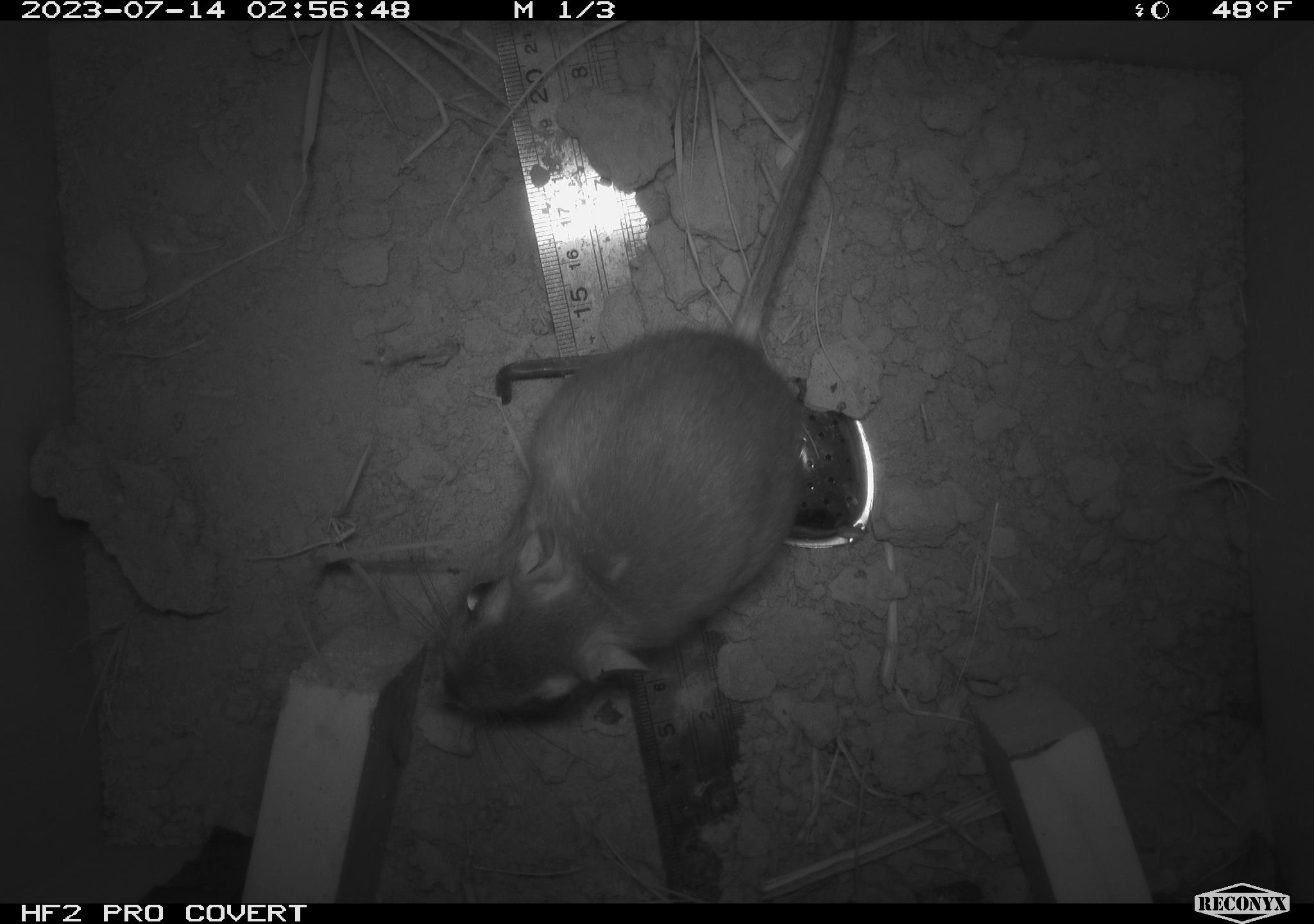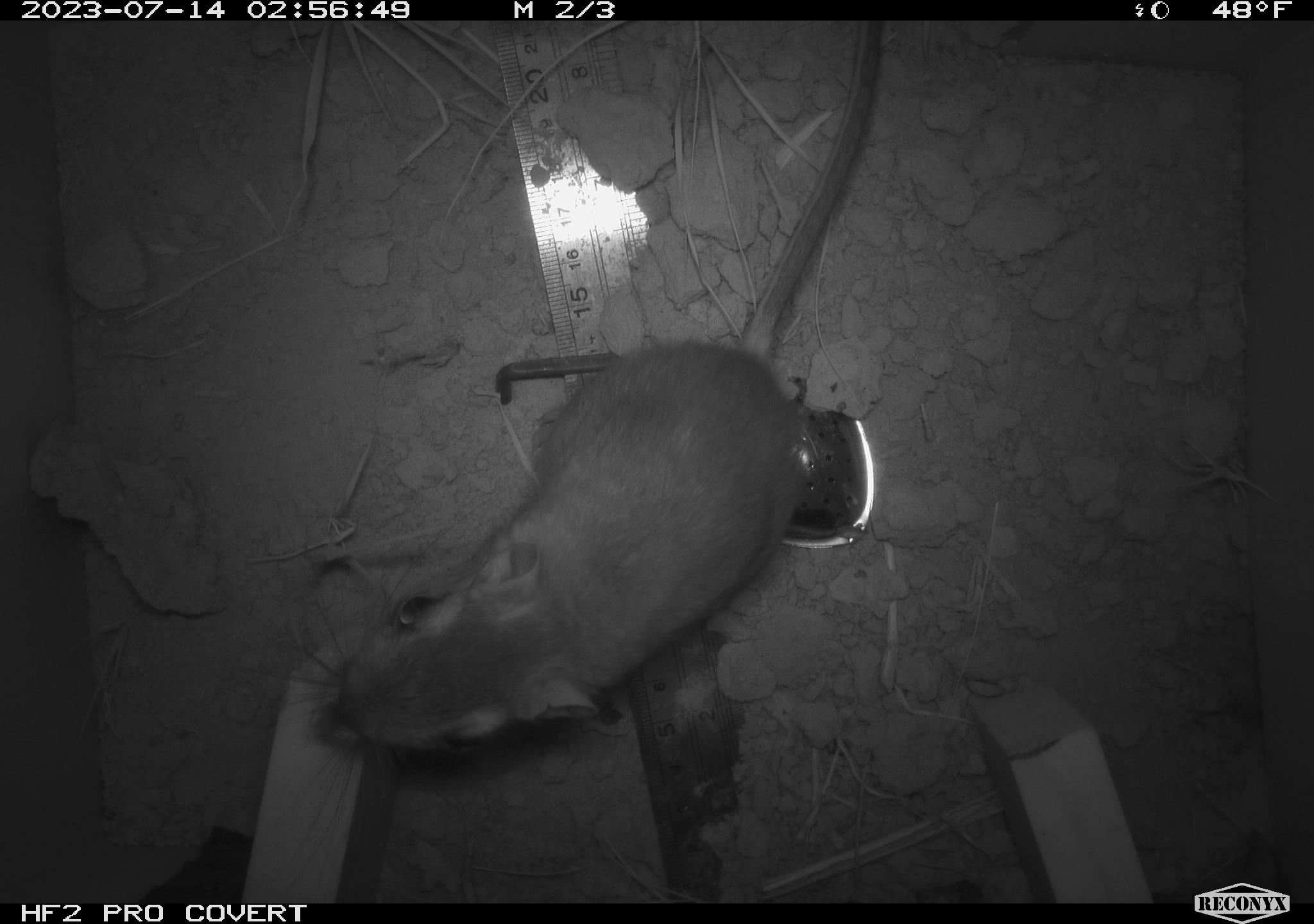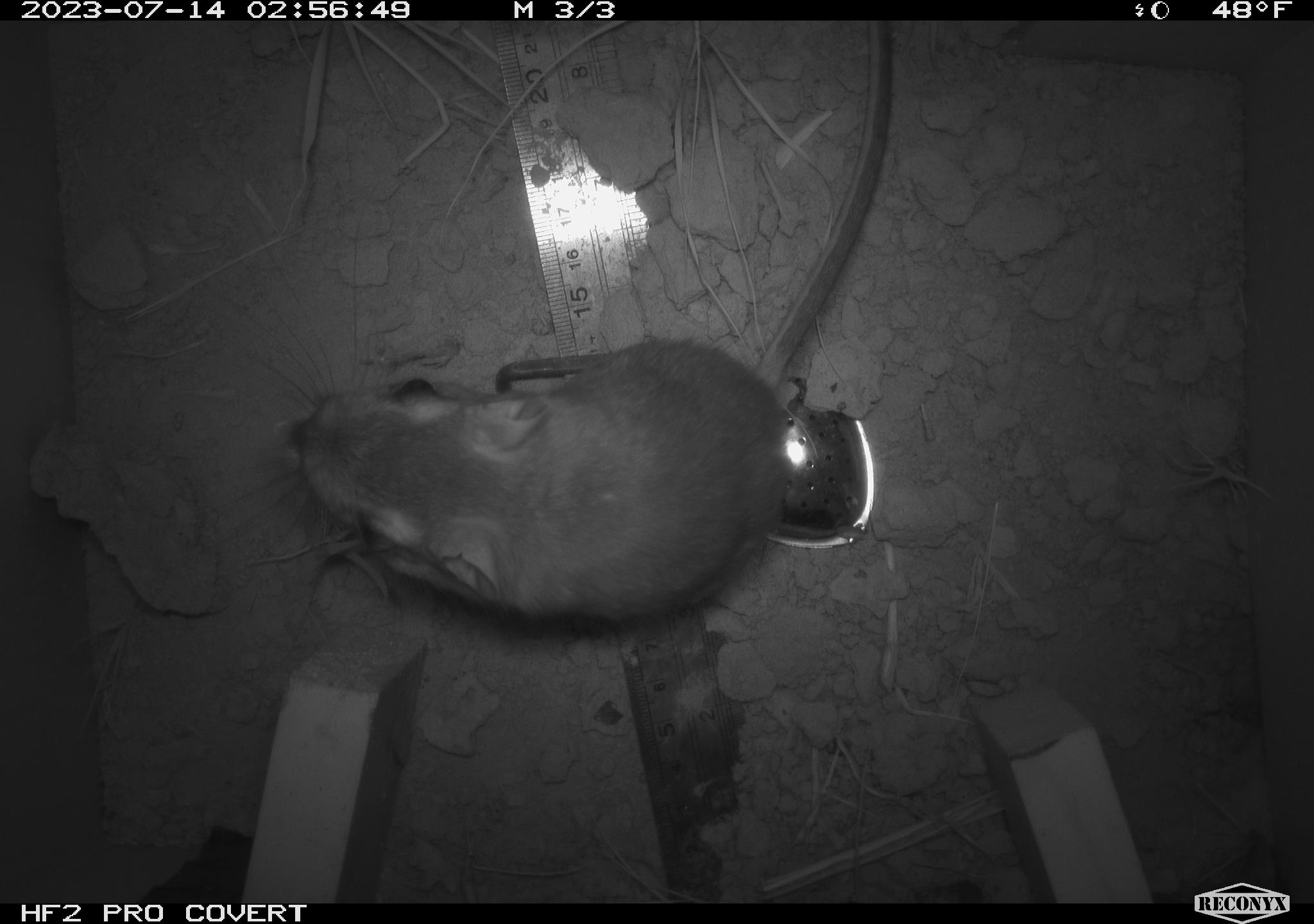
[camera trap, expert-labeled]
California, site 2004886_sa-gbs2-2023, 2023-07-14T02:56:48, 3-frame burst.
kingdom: Animalia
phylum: Chordata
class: Mammalia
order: Rodentia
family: Heteromyidae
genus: Dipodomys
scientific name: Dipodomys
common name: kangaroo rats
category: dipodomys species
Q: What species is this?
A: Dipodomys species (kangaroo rats) (Dipodomys).